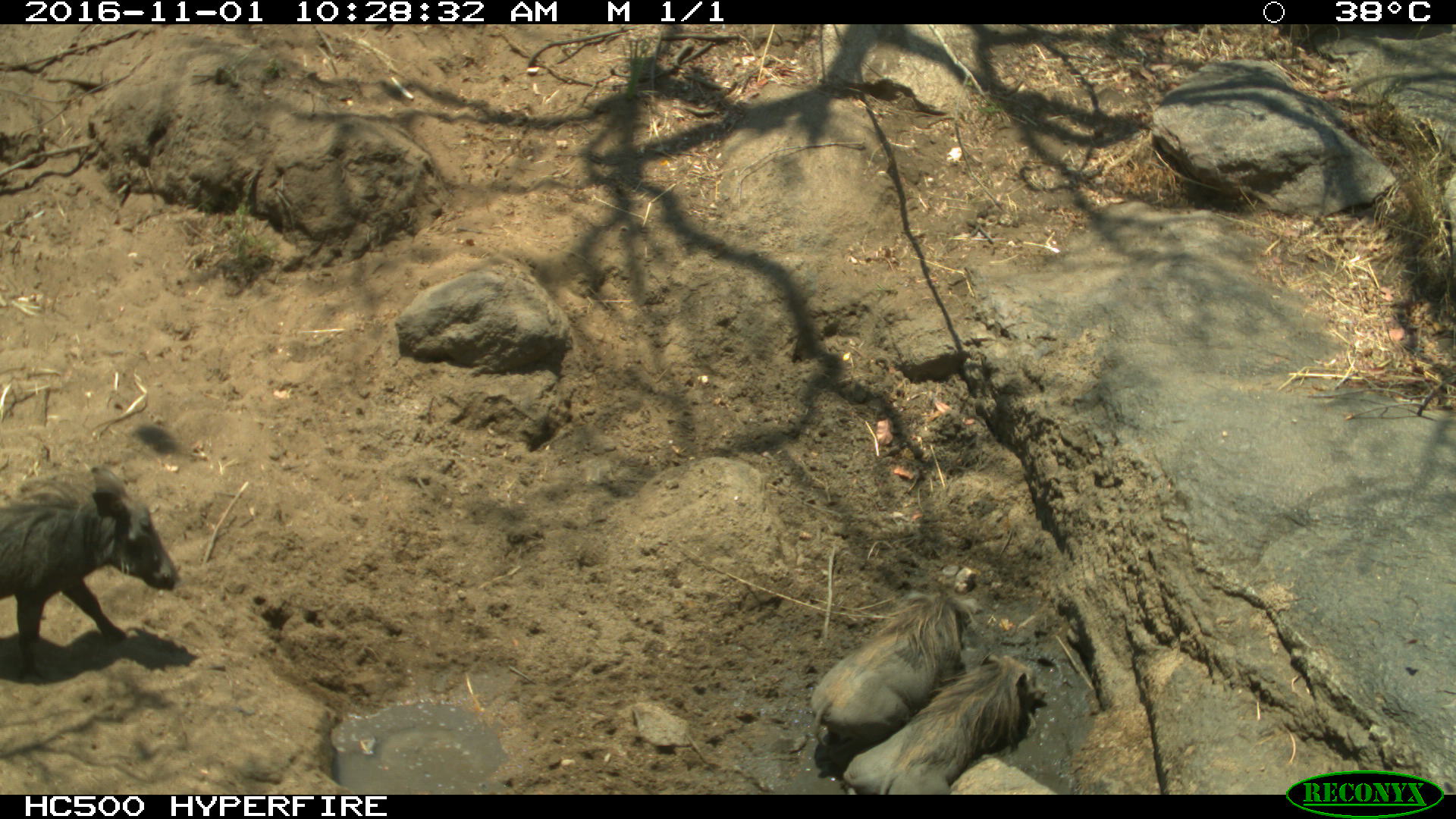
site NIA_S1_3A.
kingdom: Animalia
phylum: Chordata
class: Mammalia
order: Artiodactyla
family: Suidae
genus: Phacochoerus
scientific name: Phacochoerus africanus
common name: warthog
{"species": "warthog (Phacochoerus africanus)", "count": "3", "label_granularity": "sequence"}